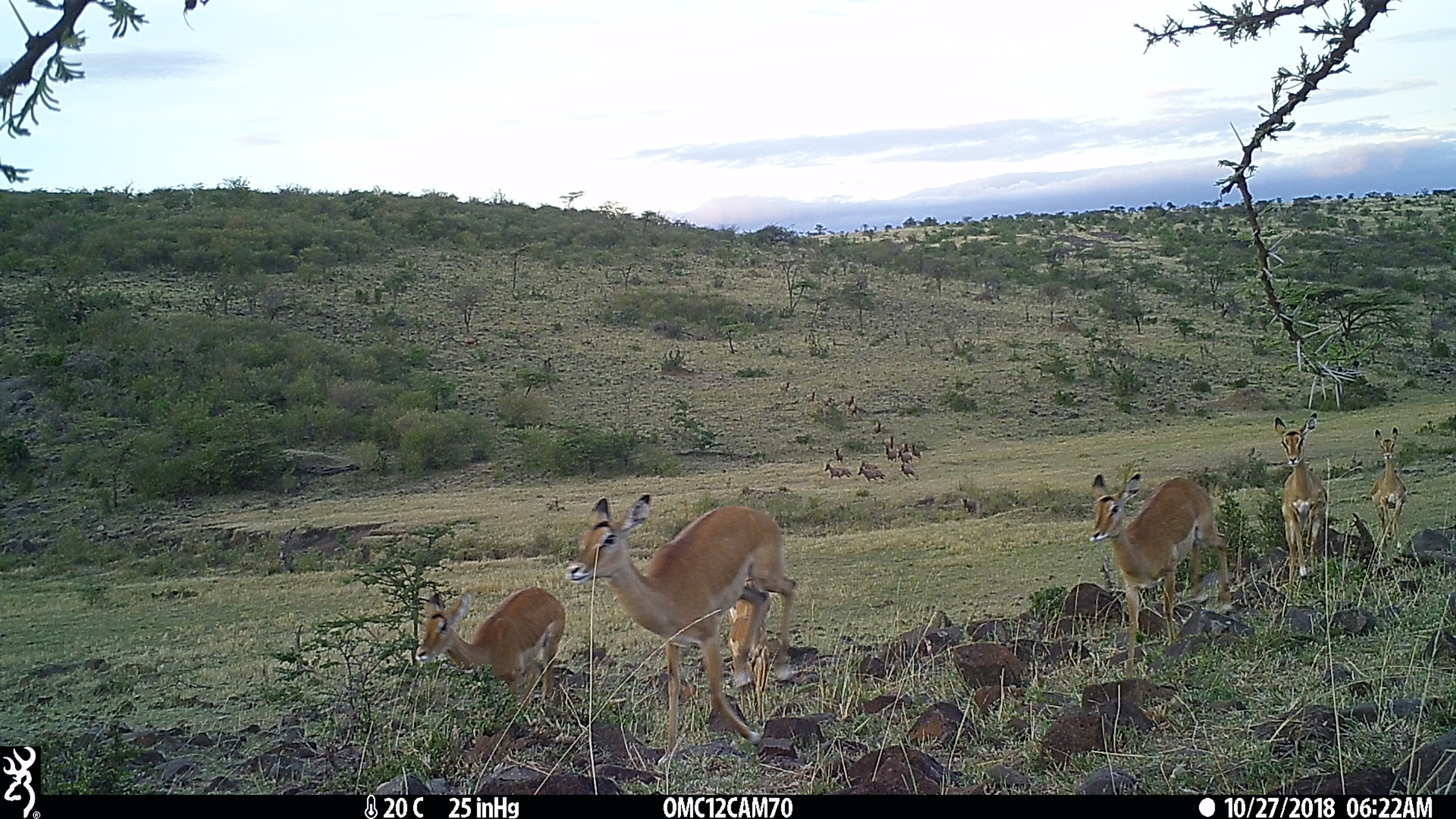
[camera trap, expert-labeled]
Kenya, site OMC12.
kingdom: Animalia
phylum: Chordata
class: Mammalia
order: Artiodactyla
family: Bovidae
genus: Aepyceros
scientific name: Aepyceros melampus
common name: impala